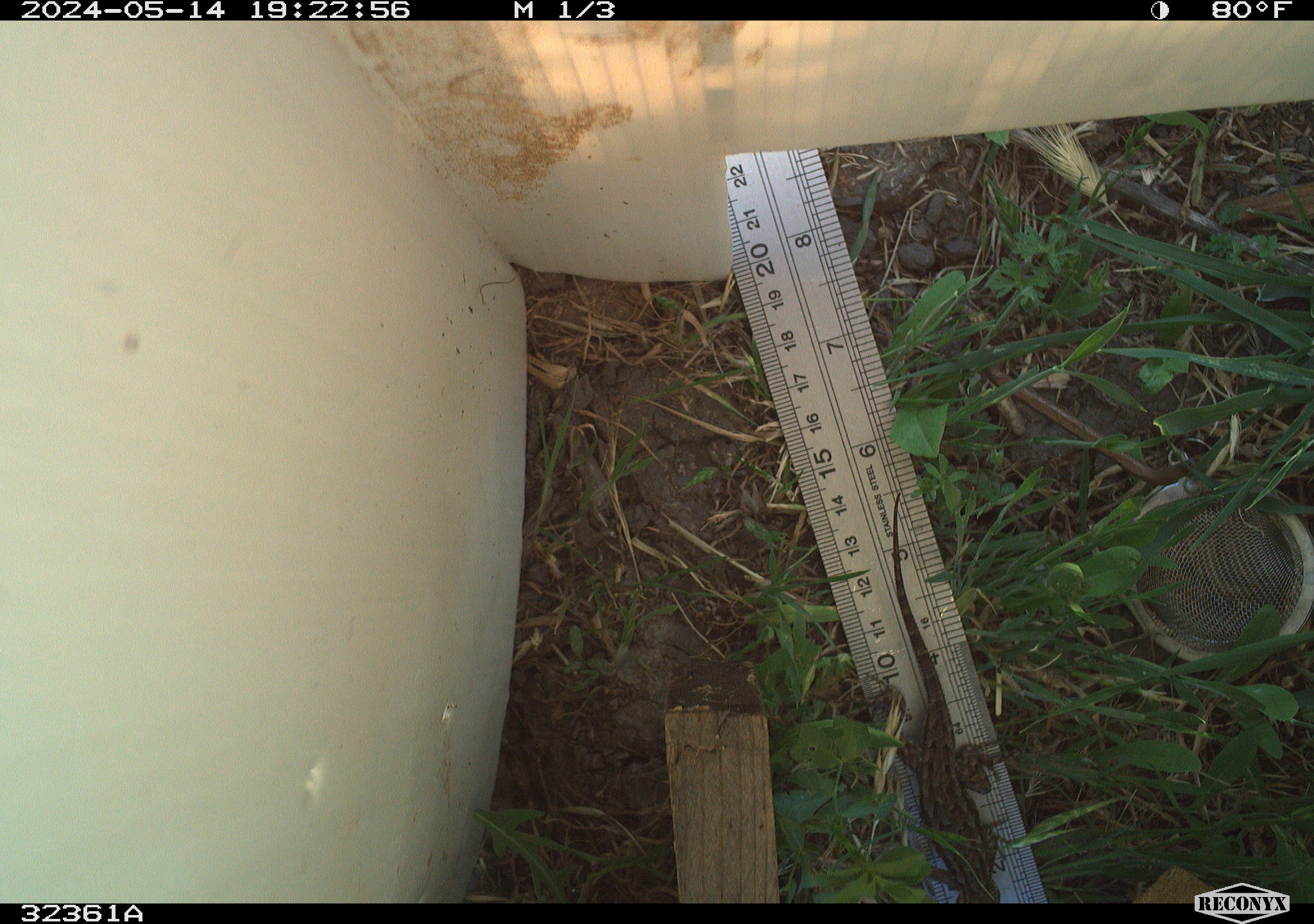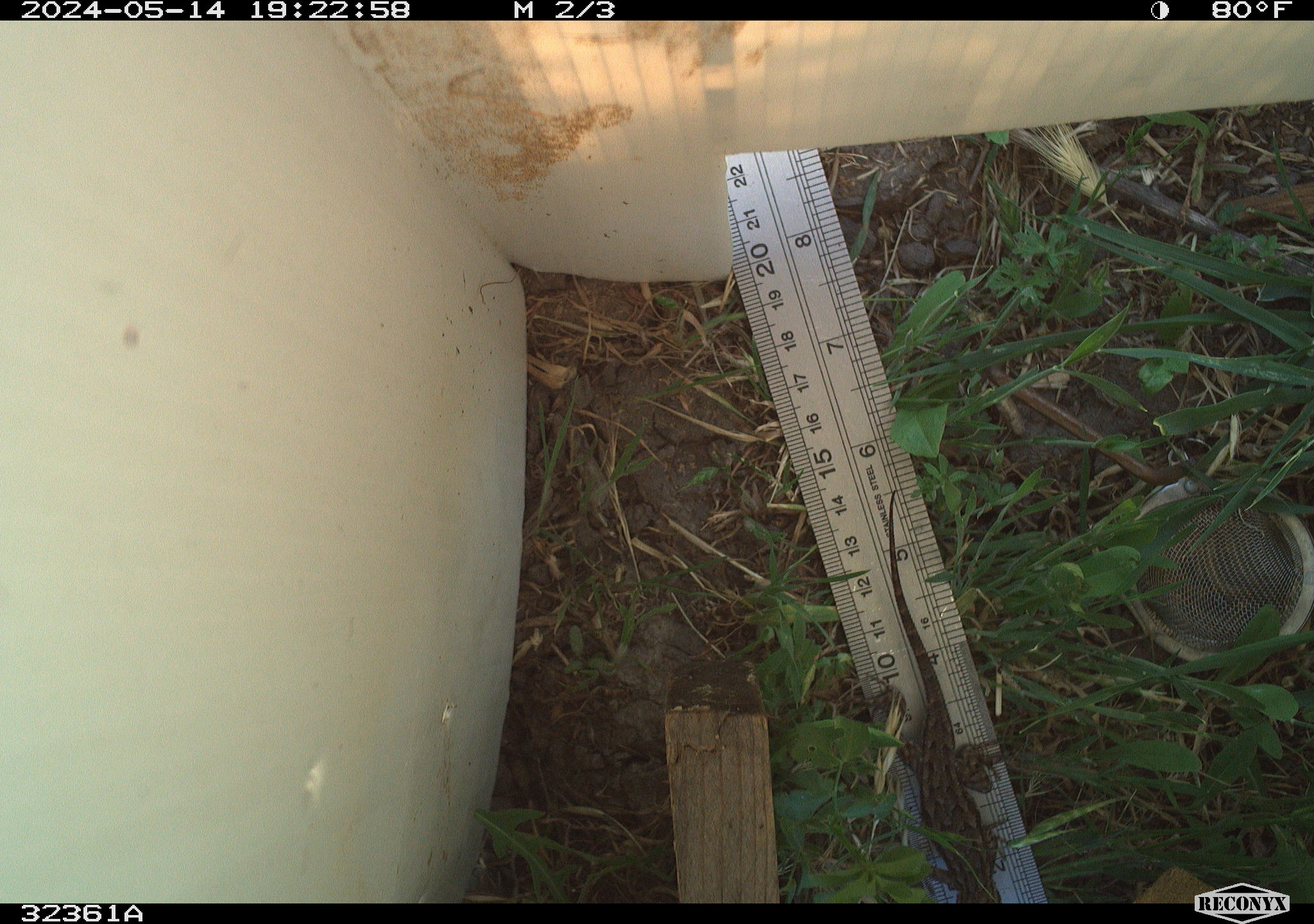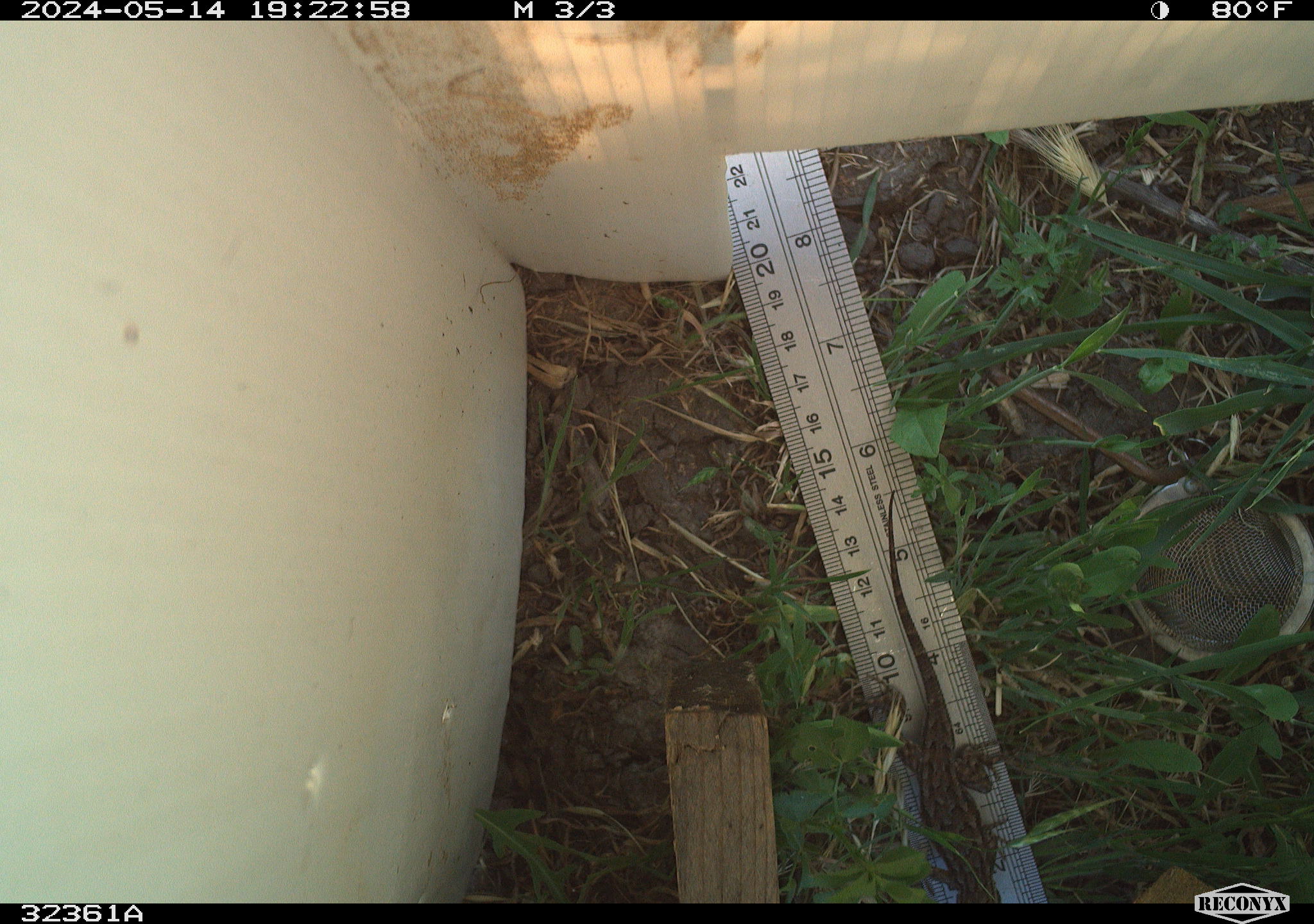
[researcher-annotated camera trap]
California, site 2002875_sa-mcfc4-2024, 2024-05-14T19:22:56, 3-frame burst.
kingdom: Animalia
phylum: Chordata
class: Reptilia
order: Squamata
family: Phrynosomatidae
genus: Sceloporus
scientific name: Sceloporus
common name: spiny lizards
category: sceloporus species